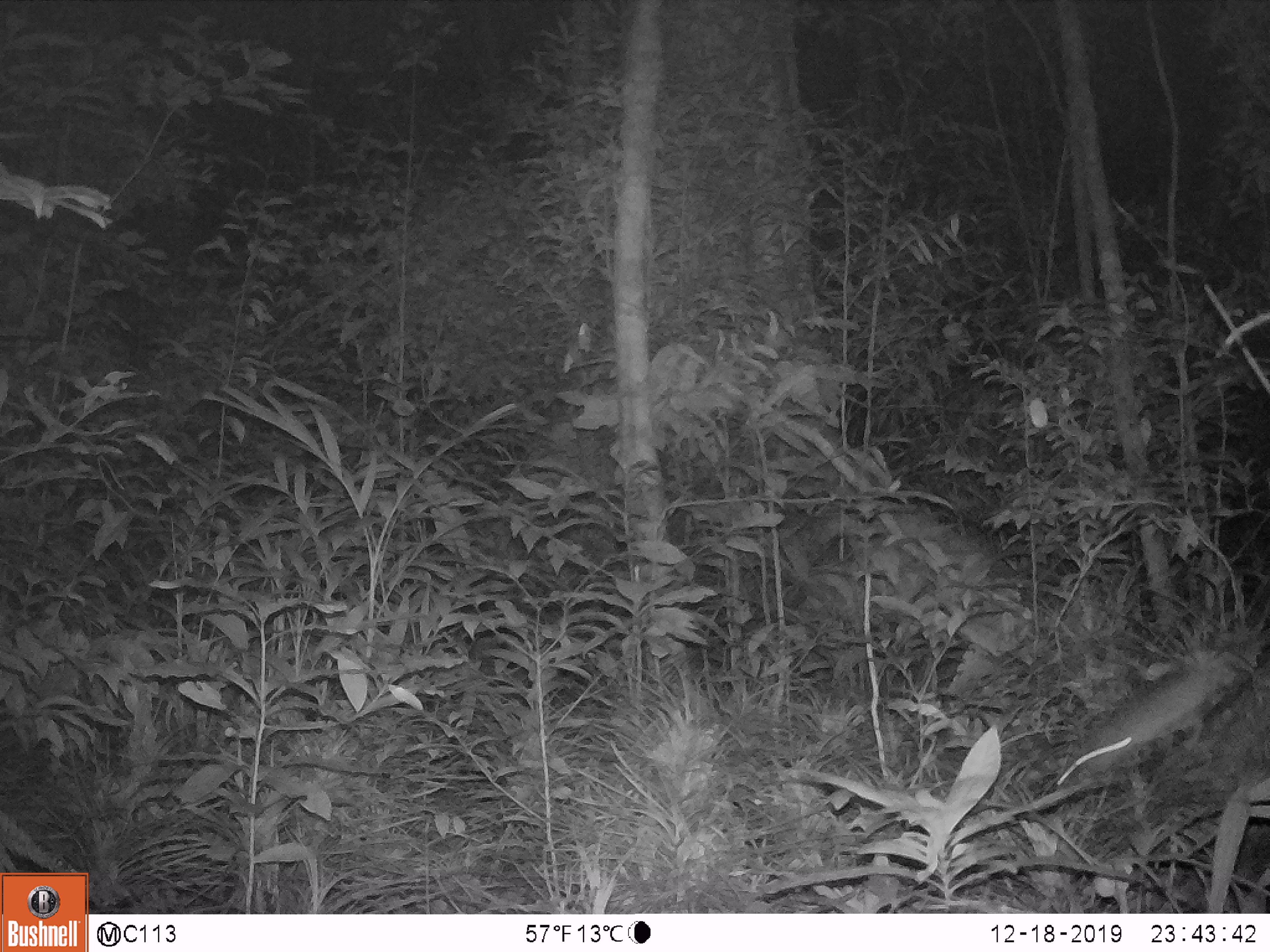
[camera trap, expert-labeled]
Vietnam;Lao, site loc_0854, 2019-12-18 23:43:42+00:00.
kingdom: Animalia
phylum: Chordata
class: Mammalia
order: Rodentia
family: Muridae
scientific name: Muridae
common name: old-world mice and rats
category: unidentified murid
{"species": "unidentified murid (old-world mice and rats) (Muridae)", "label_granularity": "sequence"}